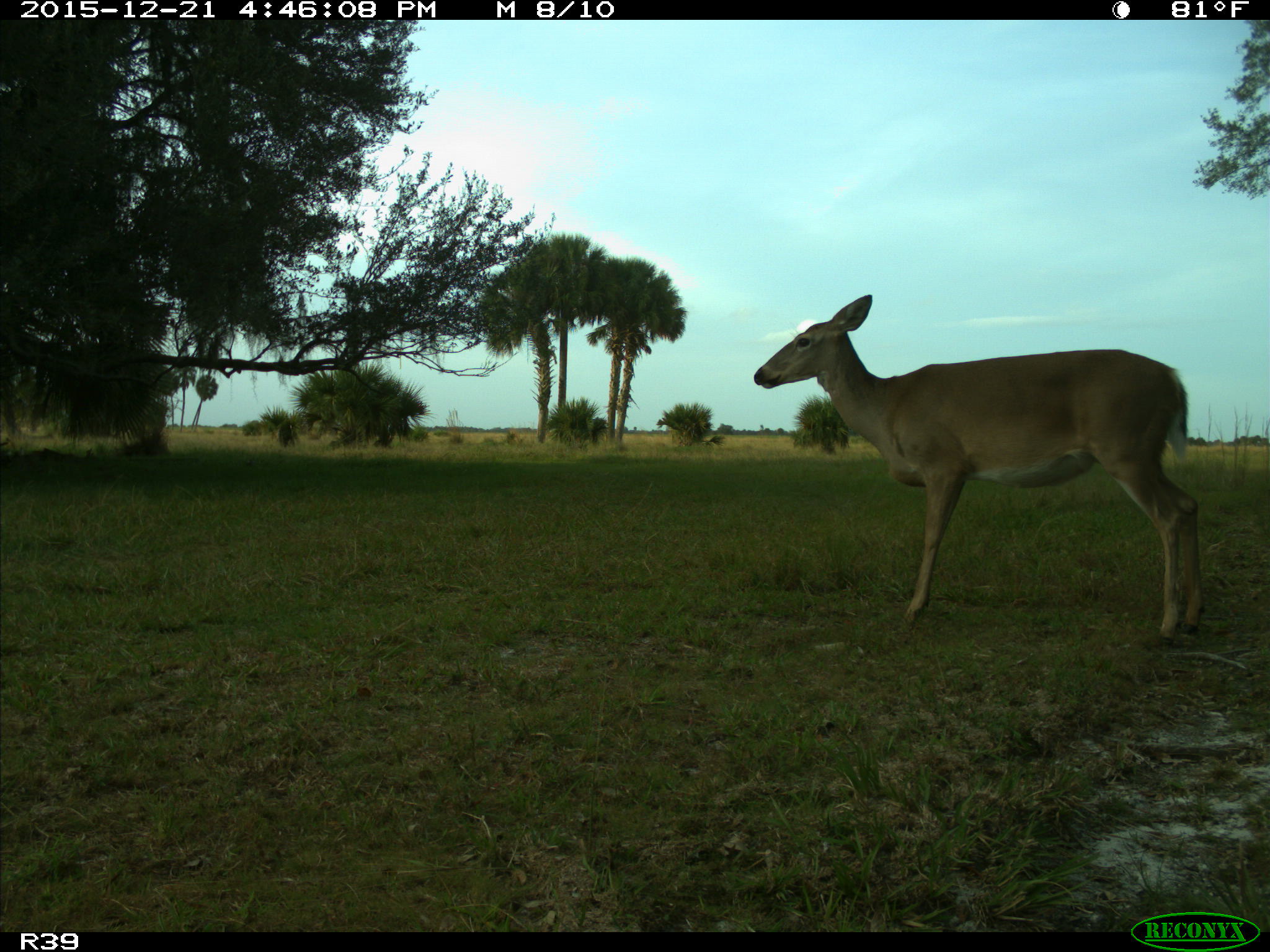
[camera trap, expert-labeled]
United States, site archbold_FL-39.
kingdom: Animalia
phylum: Chordata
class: Mammalia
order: Artiodactyla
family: Cervidae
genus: Odocoileus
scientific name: Odocoileus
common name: deer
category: unidentified deer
Unidentified deer (deer) (Odocoileus).